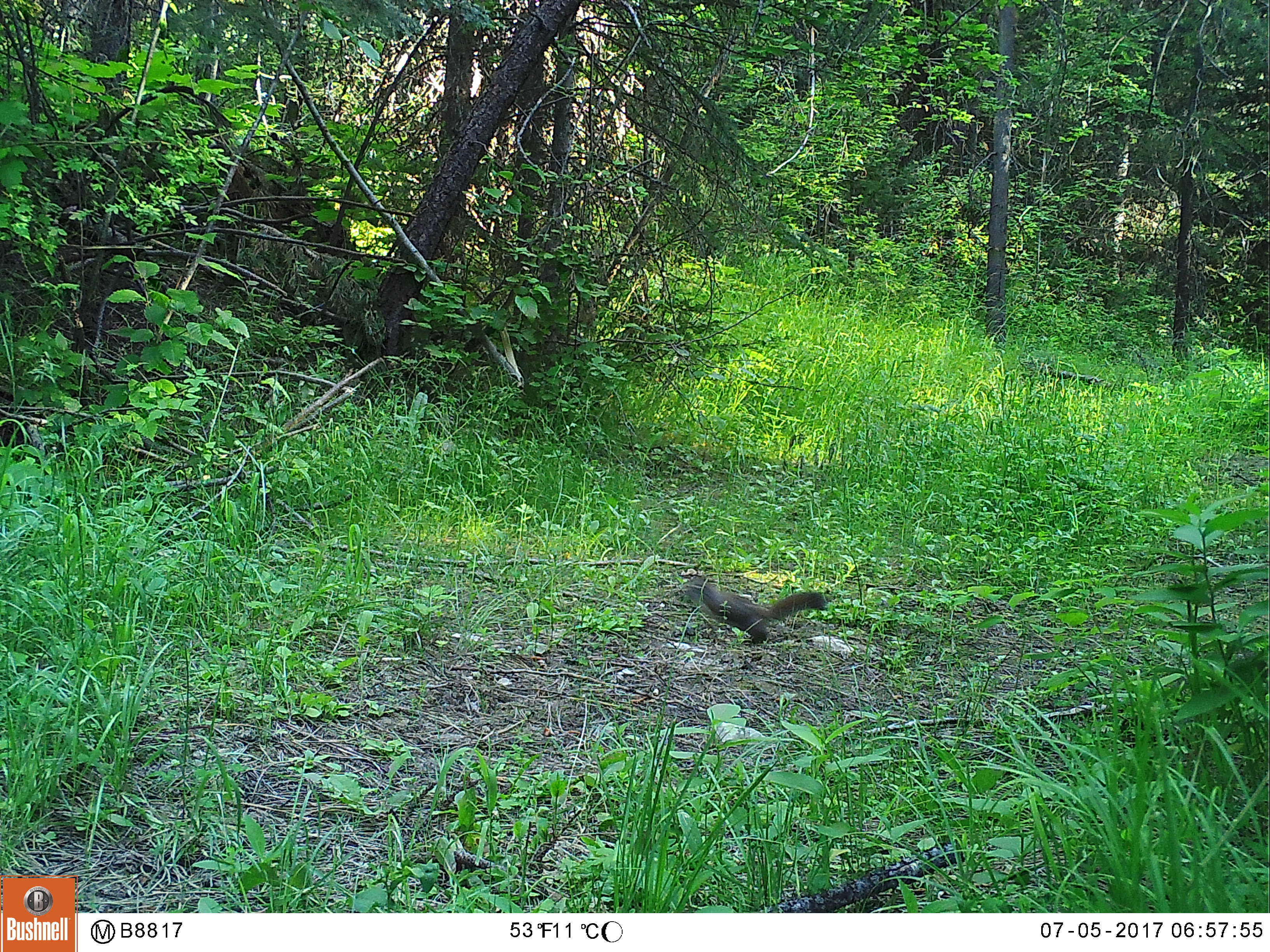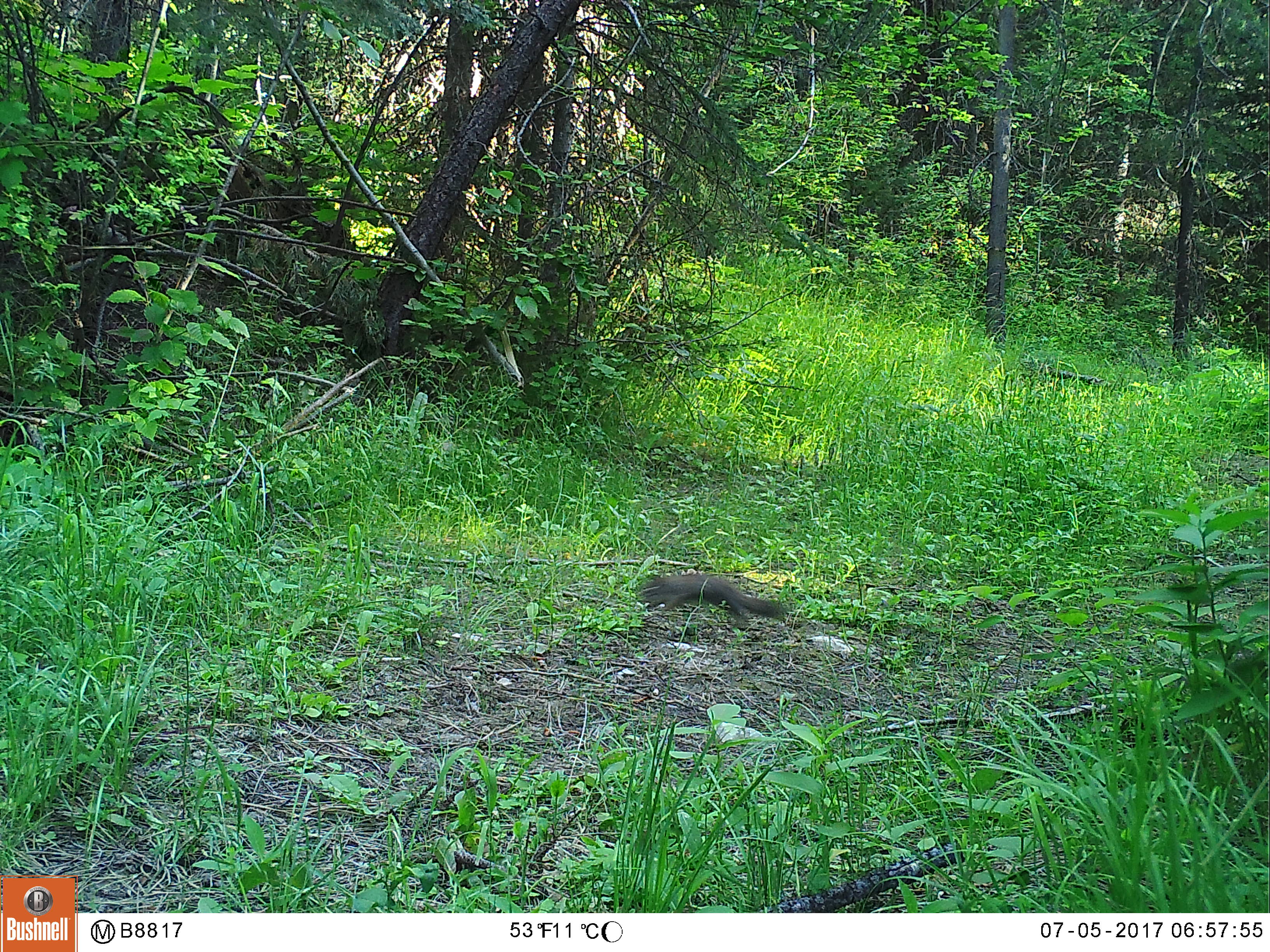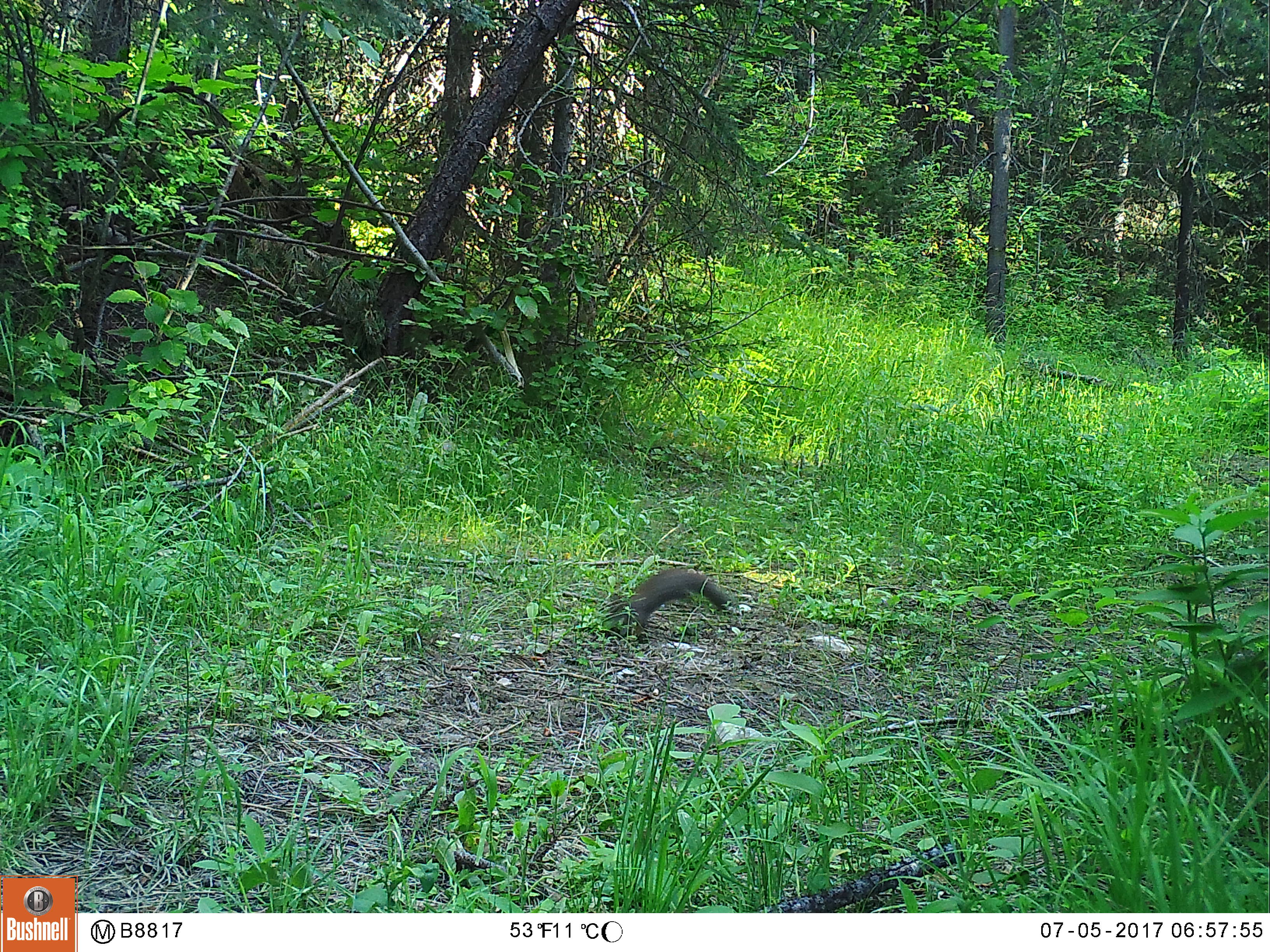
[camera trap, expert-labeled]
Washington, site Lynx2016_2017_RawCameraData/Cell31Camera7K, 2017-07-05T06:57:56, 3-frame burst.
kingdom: Animalia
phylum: Chordata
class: Mammalia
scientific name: Mammalia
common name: small mammal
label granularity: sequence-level